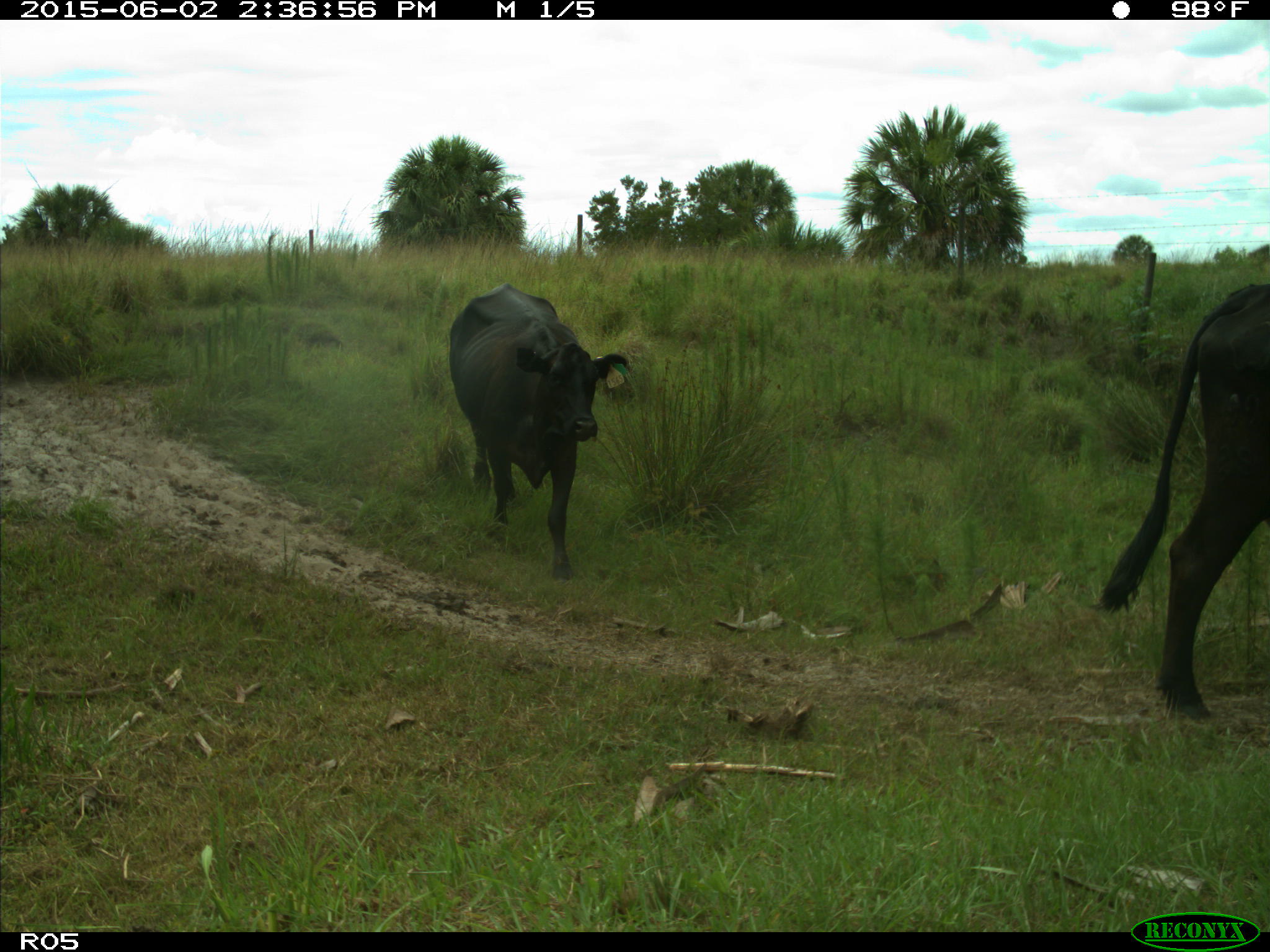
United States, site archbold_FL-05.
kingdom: Animalia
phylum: Chordata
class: Mammalia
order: Artiodactyla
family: Bovidae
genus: Bos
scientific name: Bos taurus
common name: domestic cow